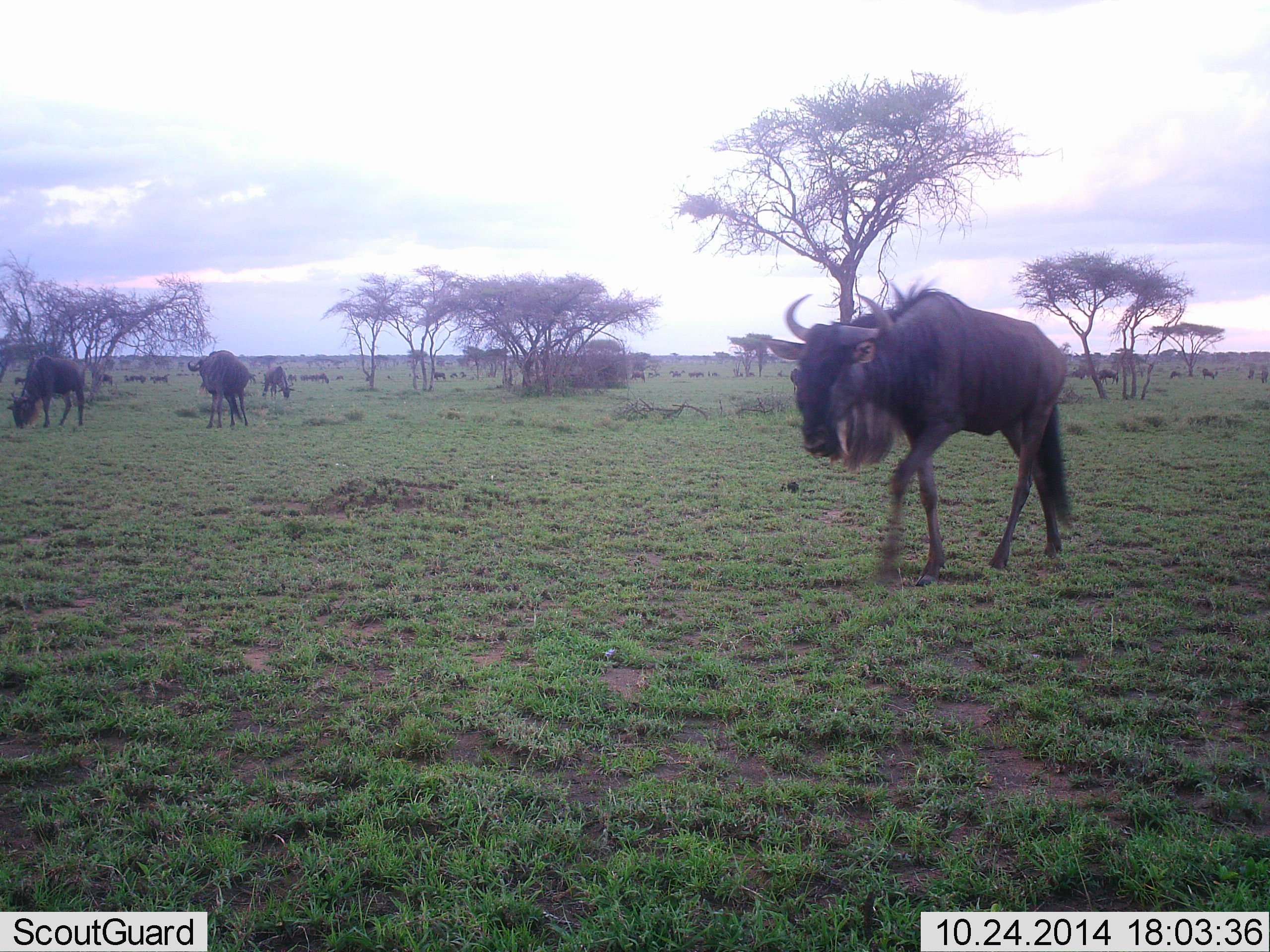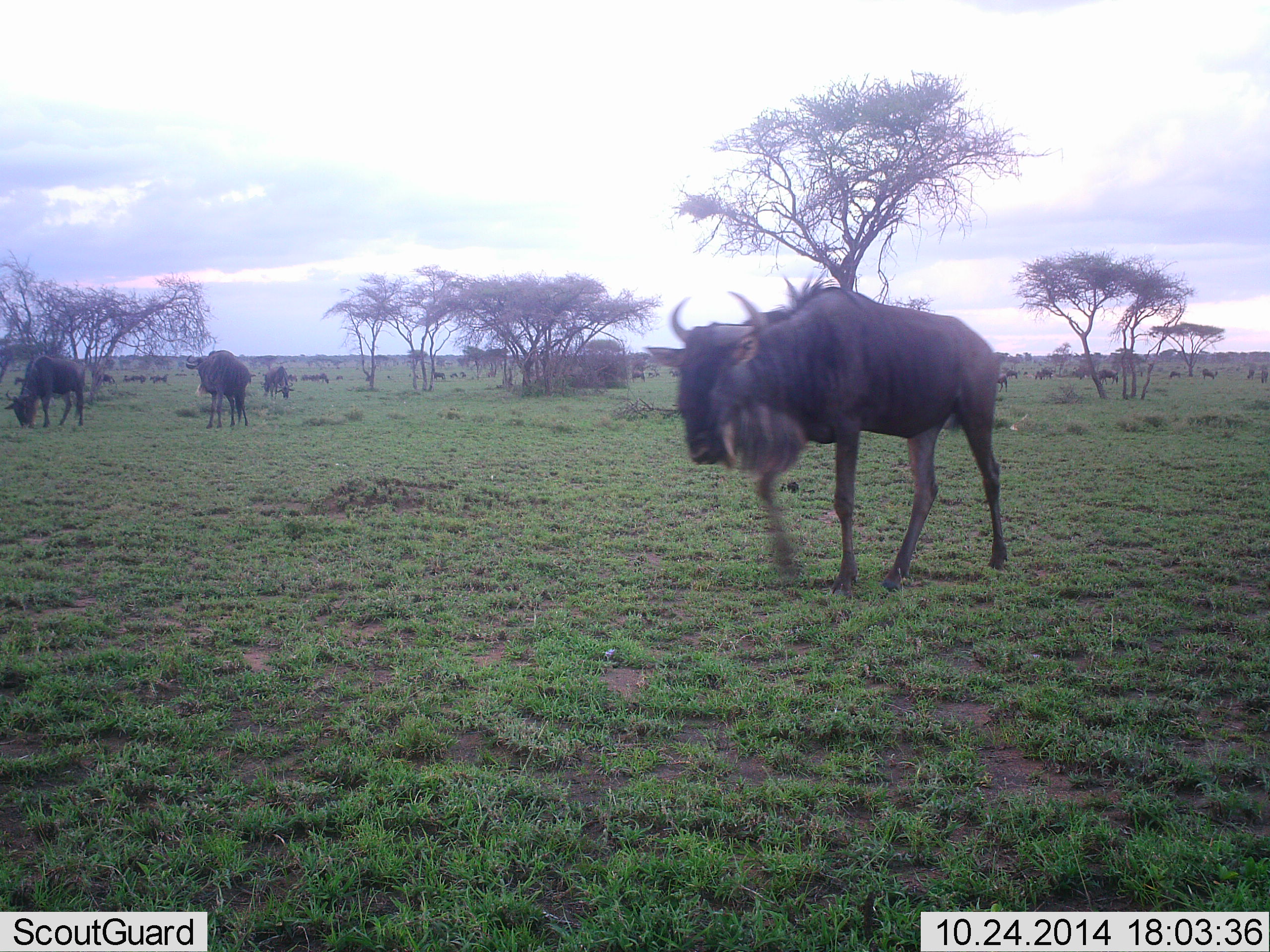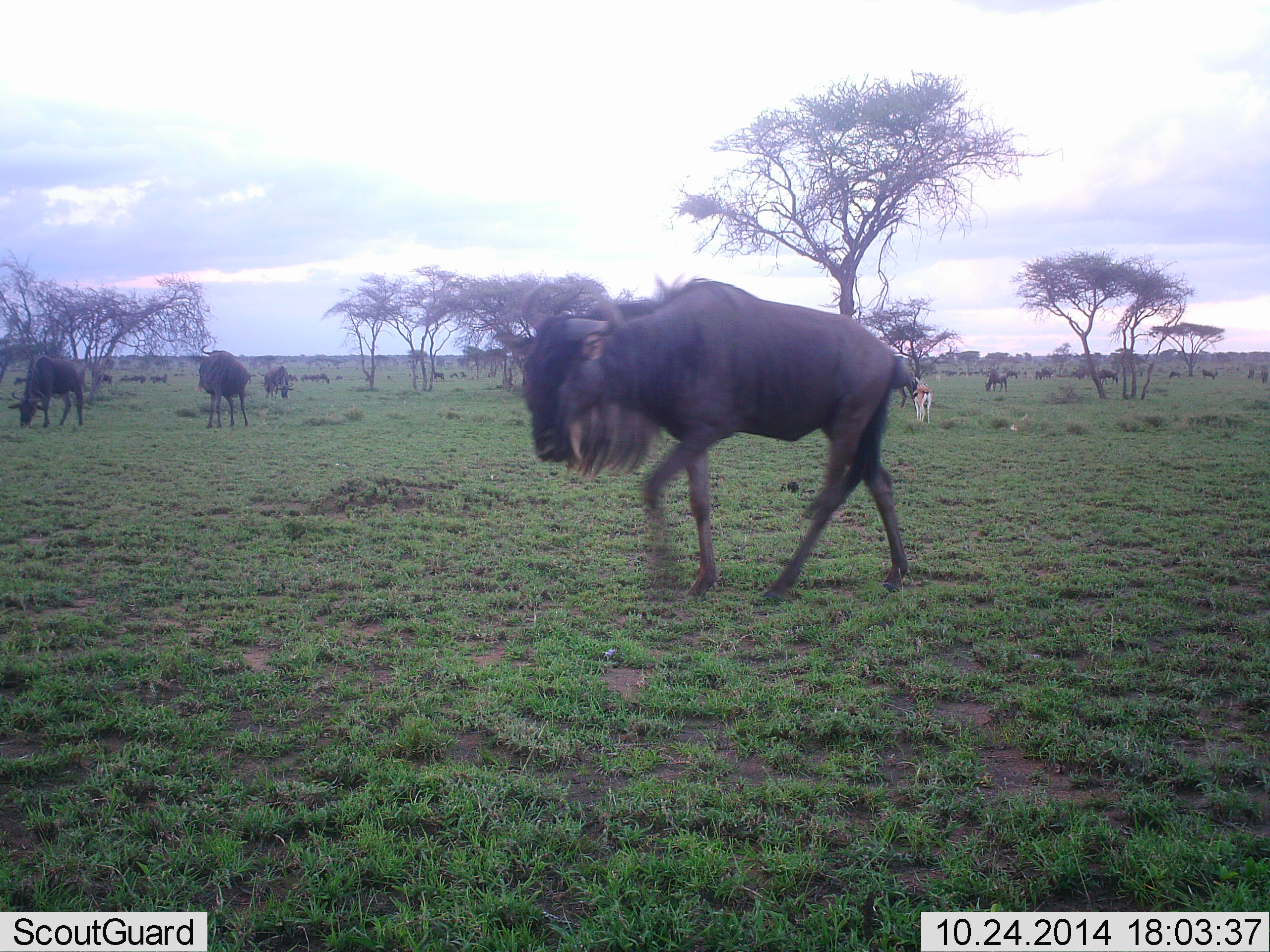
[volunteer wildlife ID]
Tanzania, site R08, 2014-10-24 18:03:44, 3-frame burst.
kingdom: Animalia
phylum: Chordata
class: Mammalia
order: Artiodactyla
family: Bovidae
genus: Connochaetes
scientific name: Connochaetes taurinus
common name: blue wildebeest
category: wildebeest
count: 4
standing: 55%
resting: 0%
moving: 82%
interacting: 0%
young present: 0%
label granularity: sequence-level